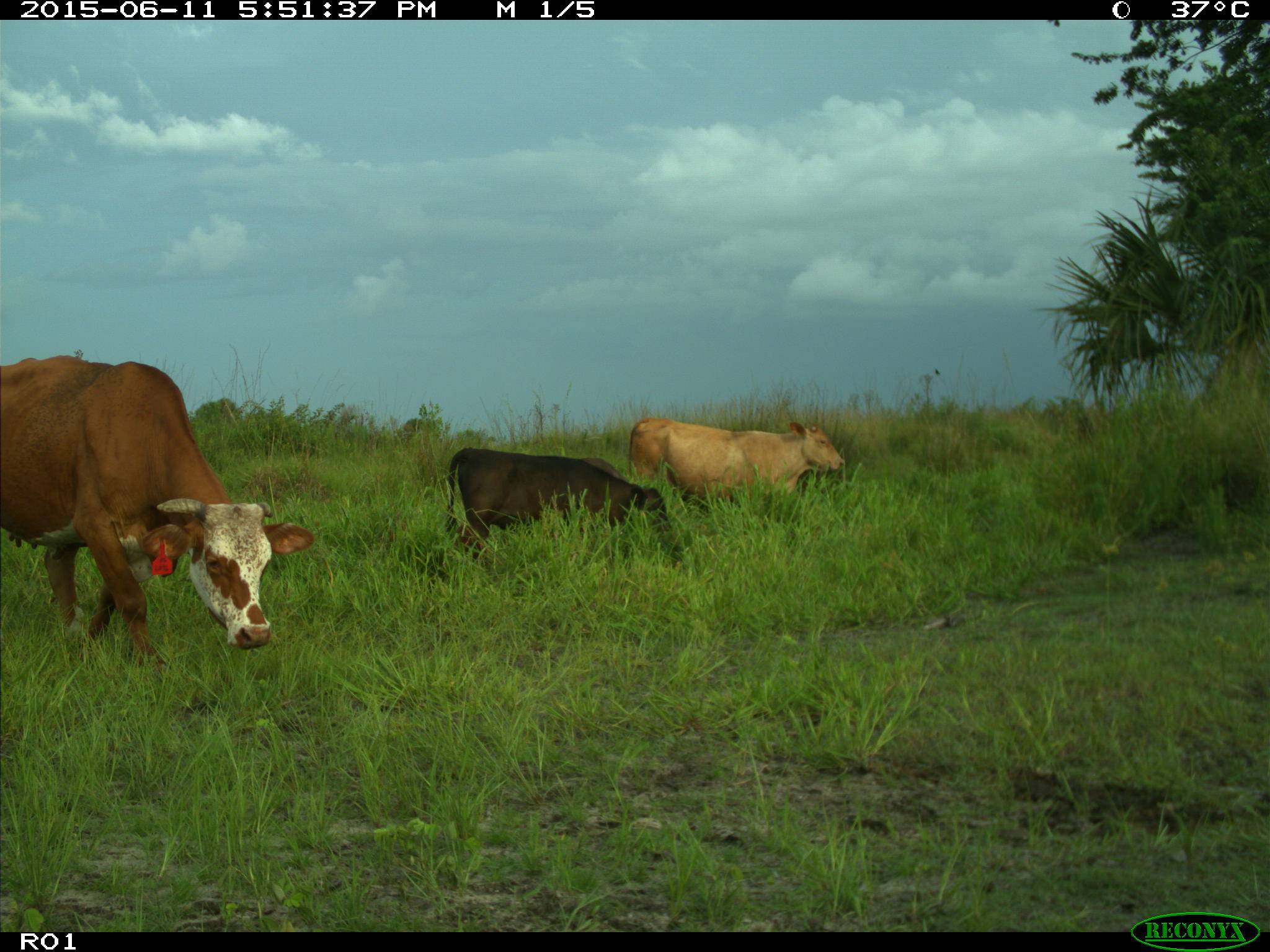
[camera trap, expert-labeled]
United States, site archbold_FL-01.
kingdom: Animalia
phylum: Chordata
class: Mammalia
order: Artiodactyla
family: Bovidae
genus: Bos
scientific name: Bos taurus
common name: domestic cow